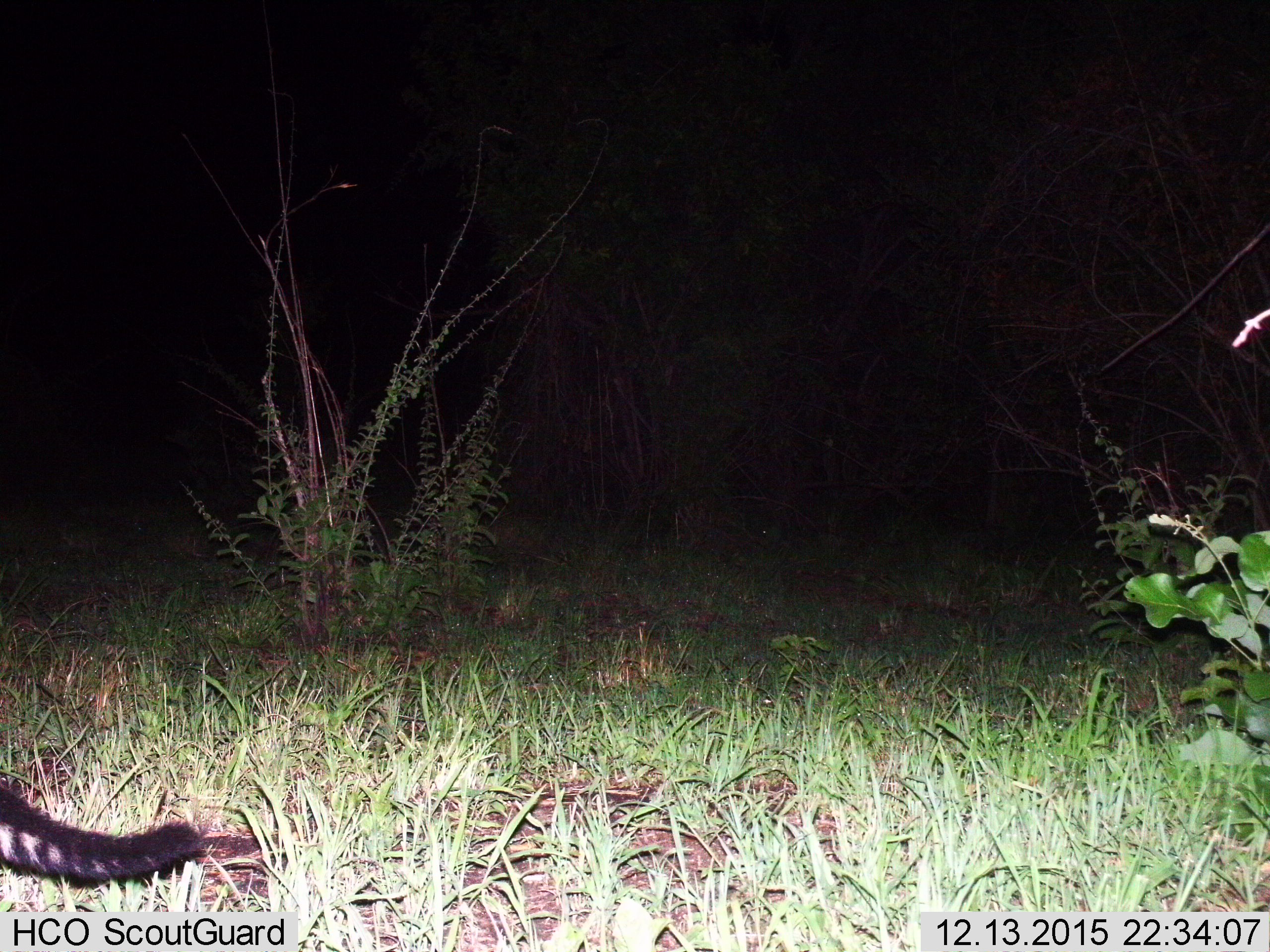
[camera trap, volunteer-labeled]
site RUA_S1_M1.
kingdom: Animalia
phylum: Chordata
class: Mammalia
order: Carnivora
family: Viverridae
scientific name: Viverridae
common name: civet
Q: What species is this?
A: Civet (Viverridae).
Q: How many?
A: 1.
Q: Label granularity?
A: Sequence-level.